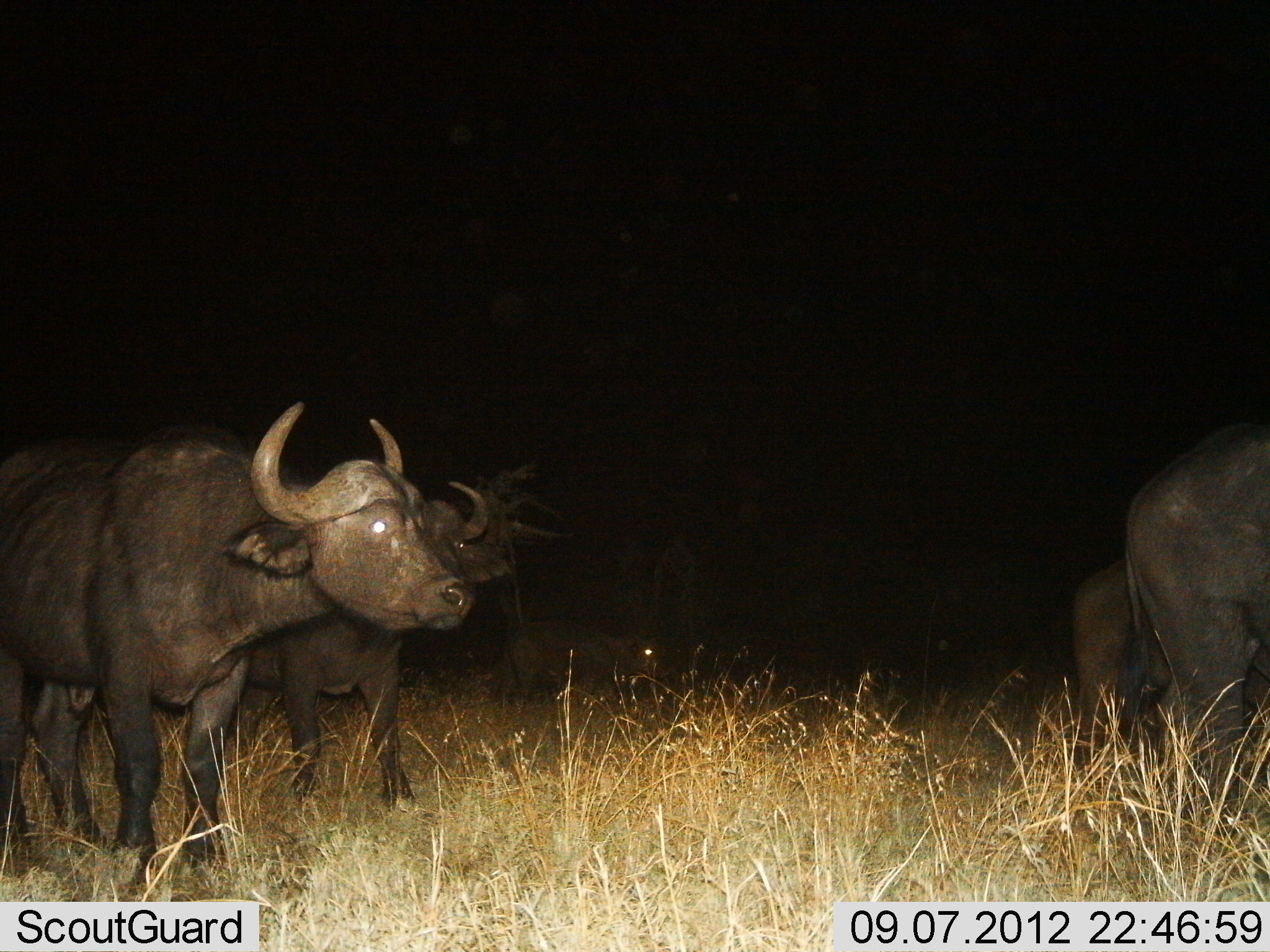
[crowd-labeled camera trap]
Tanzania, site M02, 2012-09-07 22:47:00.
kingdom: Animalia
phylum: Chordata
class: Mammalia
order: Artiodactyla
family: Bovidae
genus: Syncerus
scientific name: Syncerus caffer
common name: cape buffalo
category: buffalo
Buffalo (cape buffalo) (Syncerus caffer), count 5. Behavior (volunteer vote fractions): standing 90%, resting 0%, moving 20%, interacting 0%. Young present (vote fraction): 0%. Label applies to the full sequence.